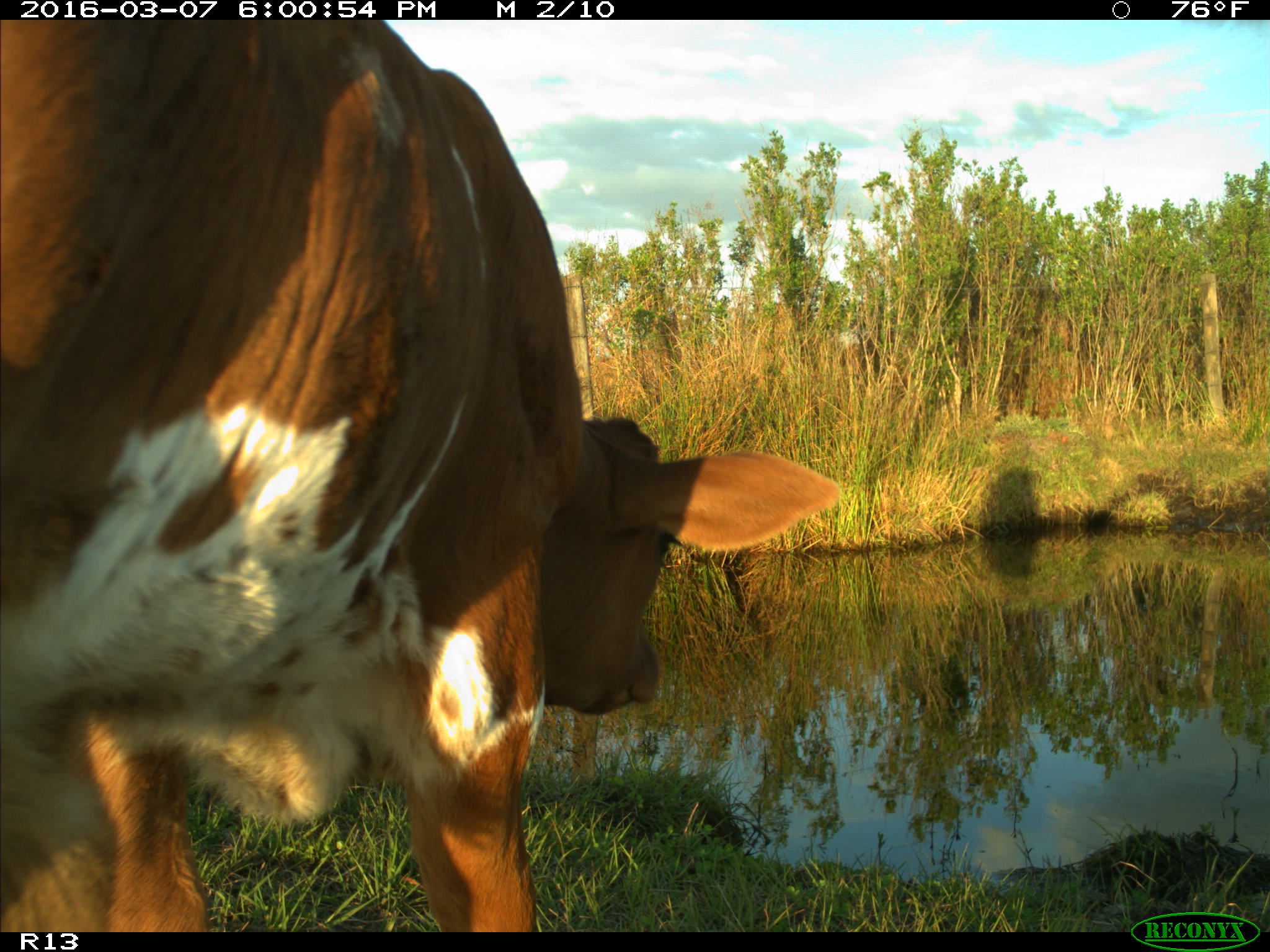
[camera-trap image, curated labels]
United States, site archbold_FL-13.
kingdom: Animalia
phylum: Chordata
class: Mammalia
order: Artiodactyla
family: Bovidae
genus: Bos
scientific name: Bos taurus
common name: domestic cow